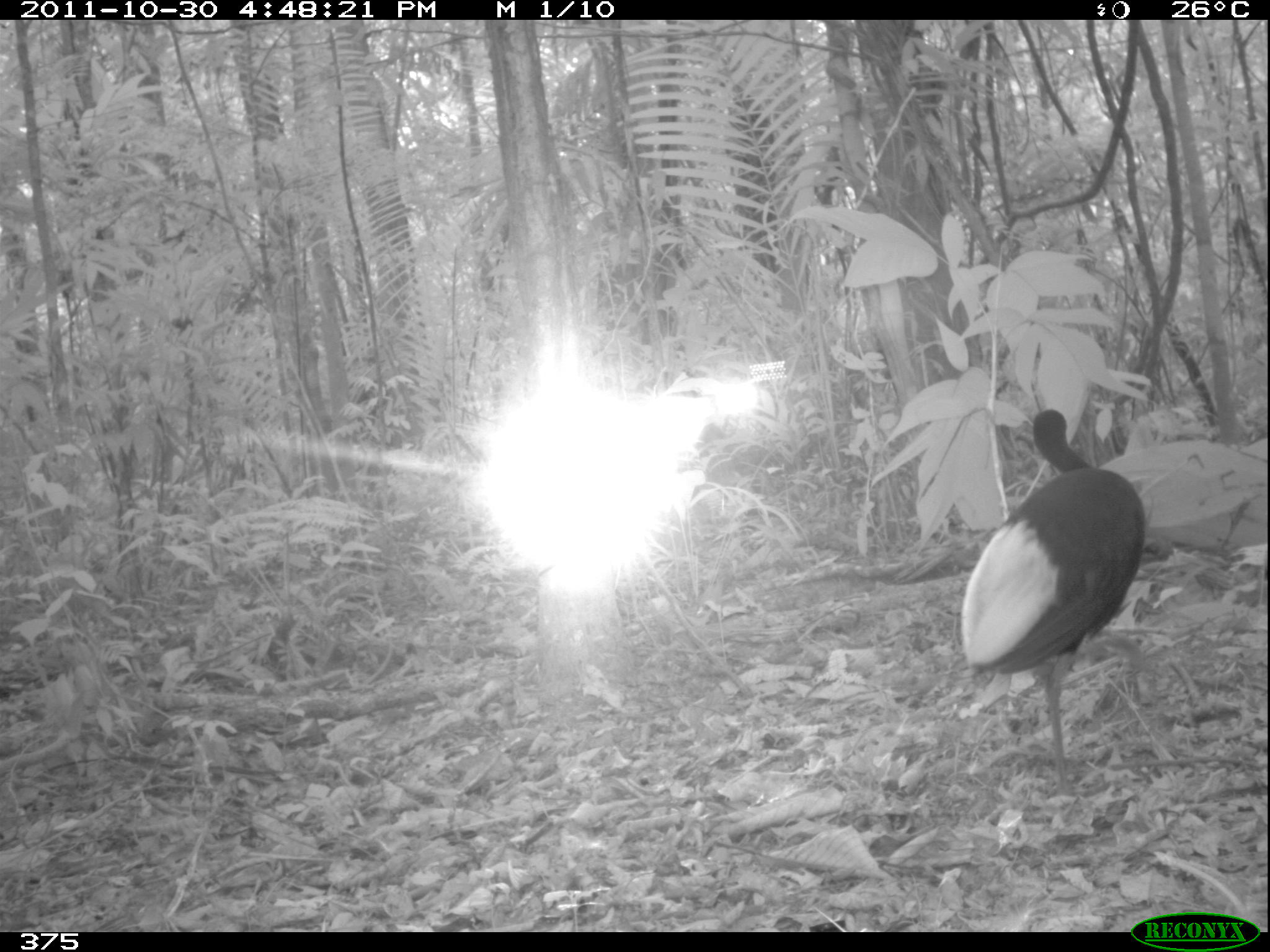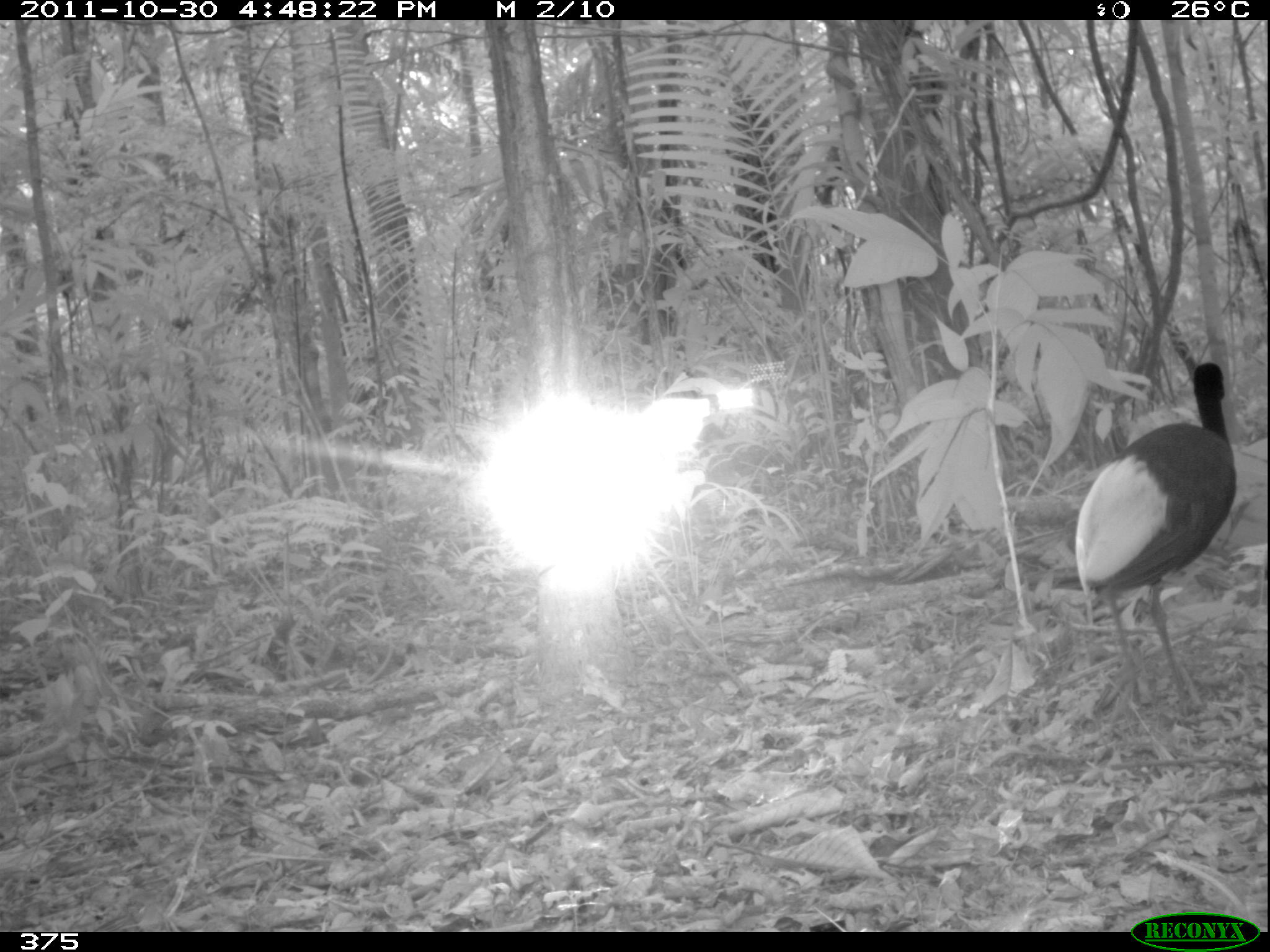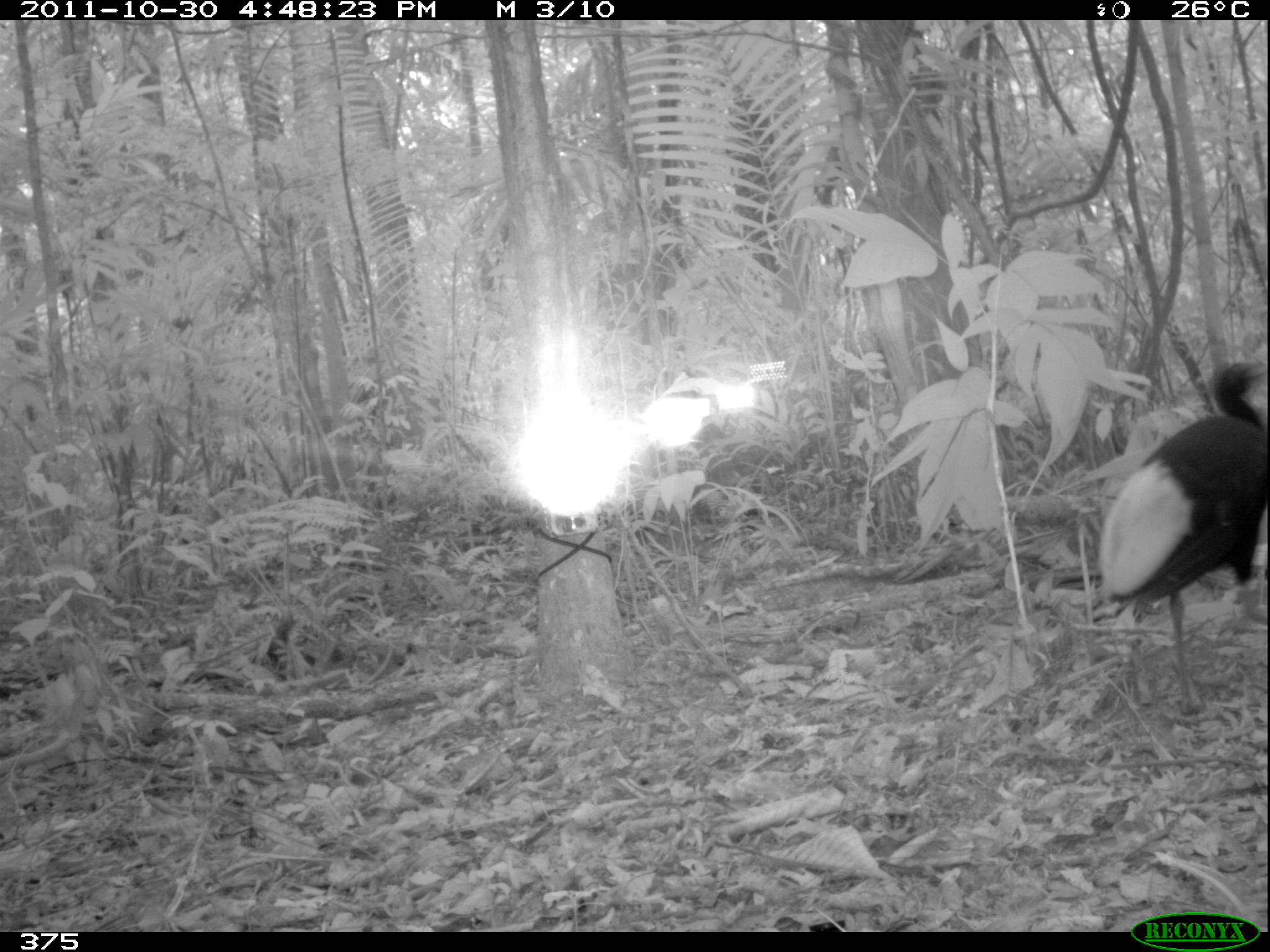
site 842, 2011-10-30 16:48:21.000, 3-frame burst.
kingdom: Animalia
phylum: Chordata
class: Aves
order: Gruiformes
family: Psophiidae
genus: Psophia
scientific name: Psophia leucoptera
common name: pale-winged trumpeter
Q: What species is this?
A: Psophia leucoptera (pale-winged trumpeter).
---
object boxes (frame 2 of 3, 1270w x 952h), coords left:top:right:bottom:
psophia leucoptera: 1064:358:1240:709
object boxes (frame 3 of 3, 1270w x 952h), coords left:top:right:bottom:
psophia leucoptera: 1097:355:1270:711